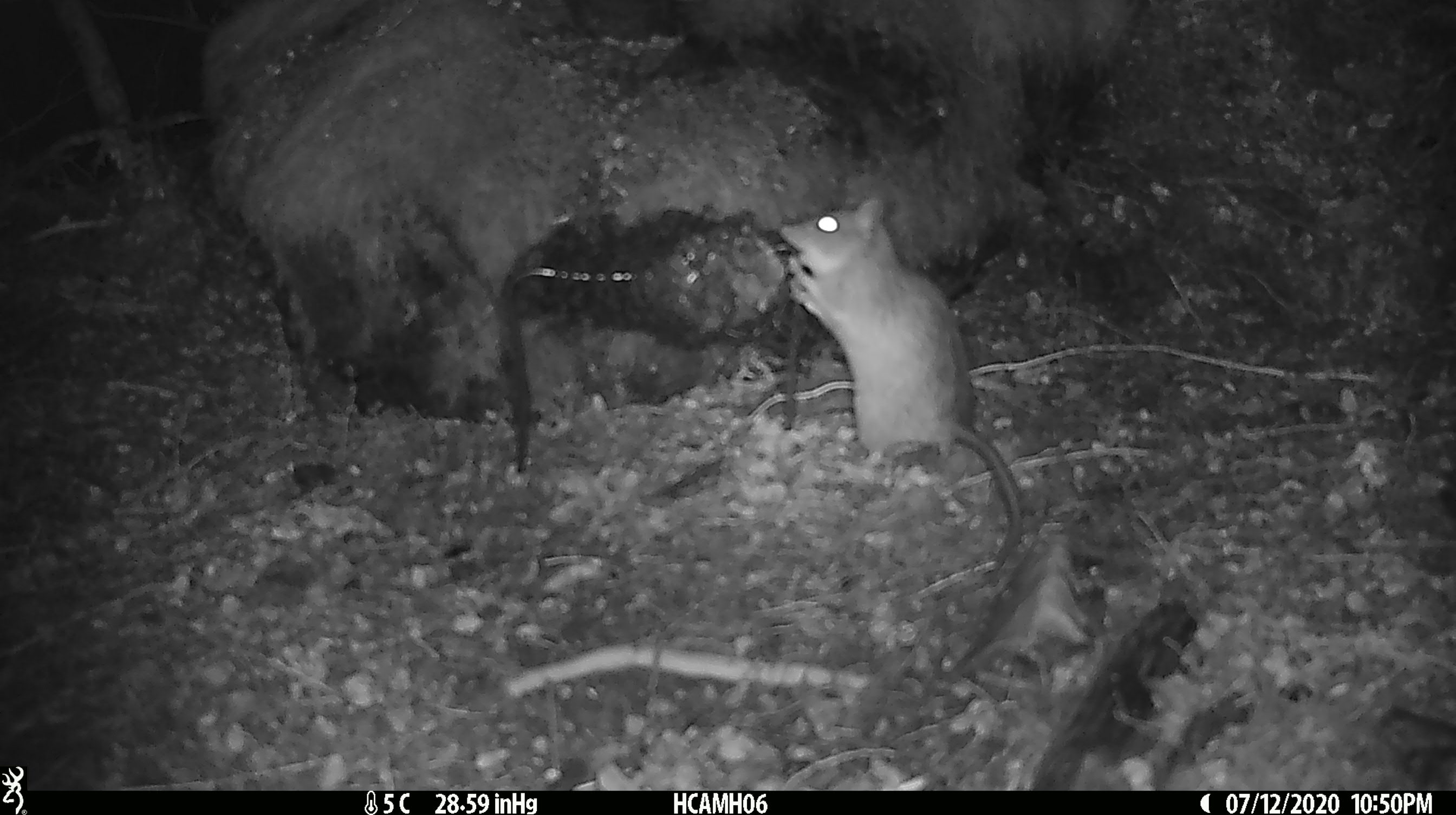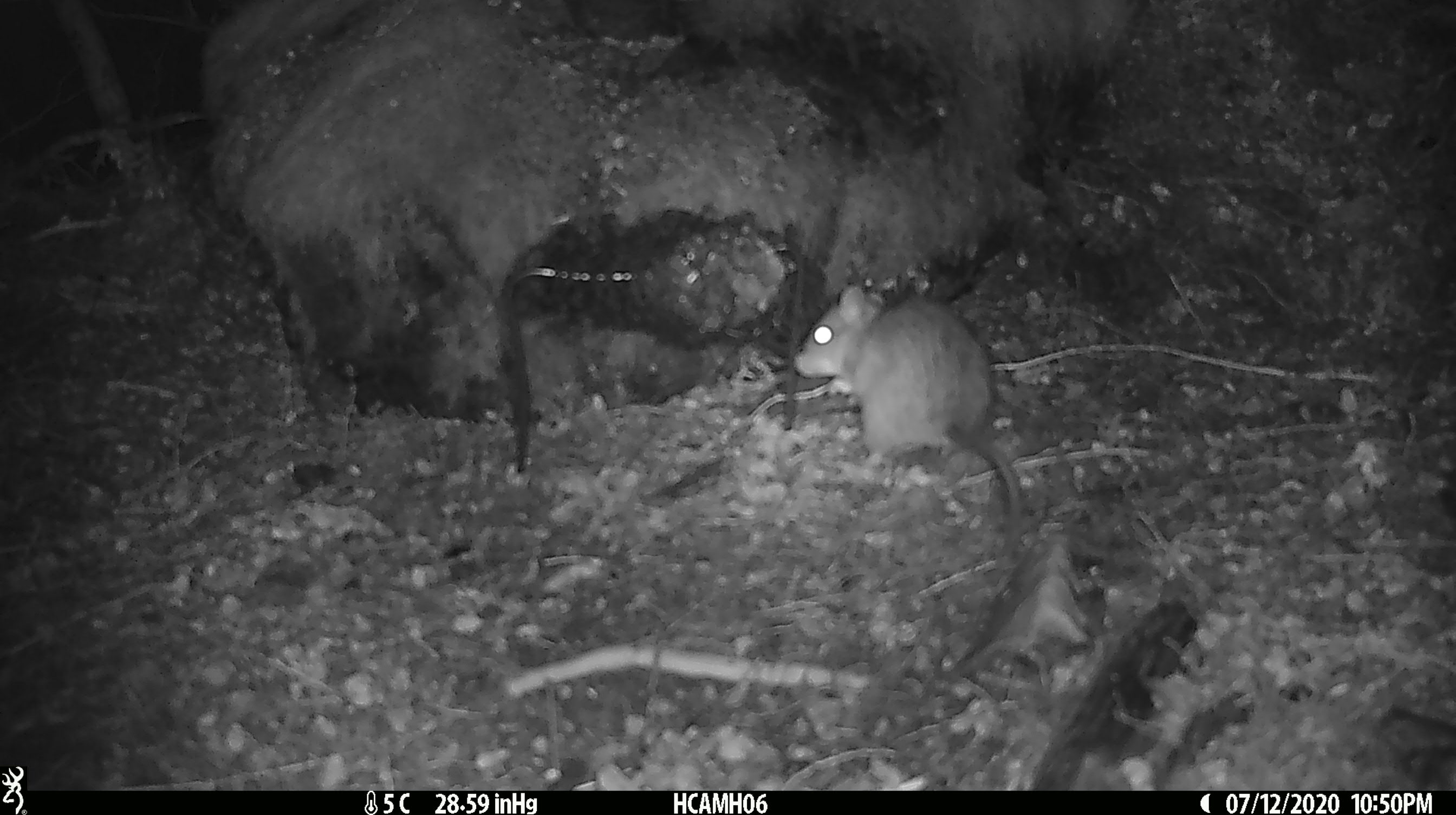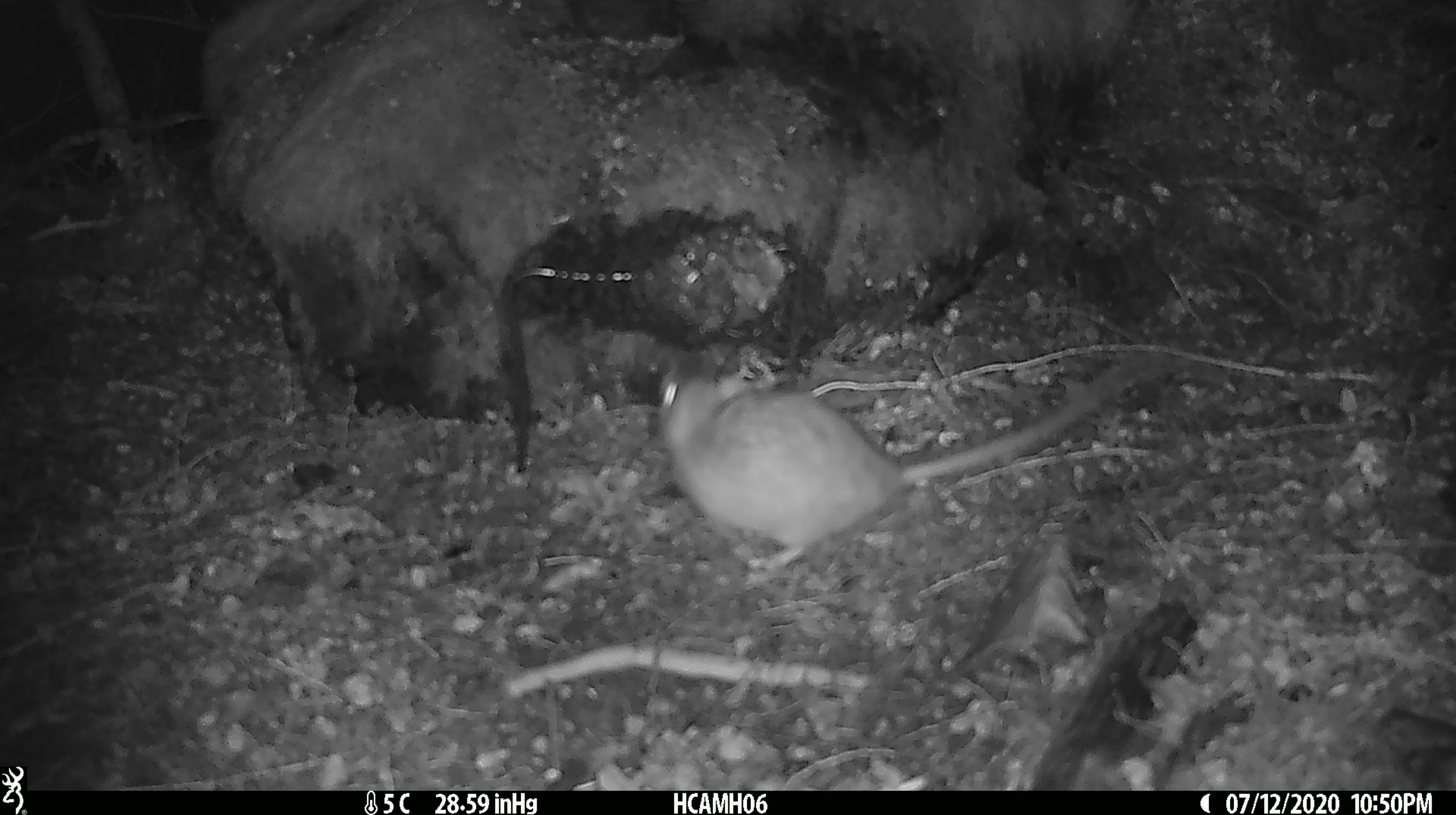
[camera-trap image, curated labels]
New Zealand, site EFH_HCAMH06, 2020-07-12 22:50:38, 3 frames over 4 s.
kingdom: Animalia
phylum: Chordata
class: Mammalia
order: Rodentia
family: Muridae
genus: Rattus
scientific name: Rattus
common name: rat